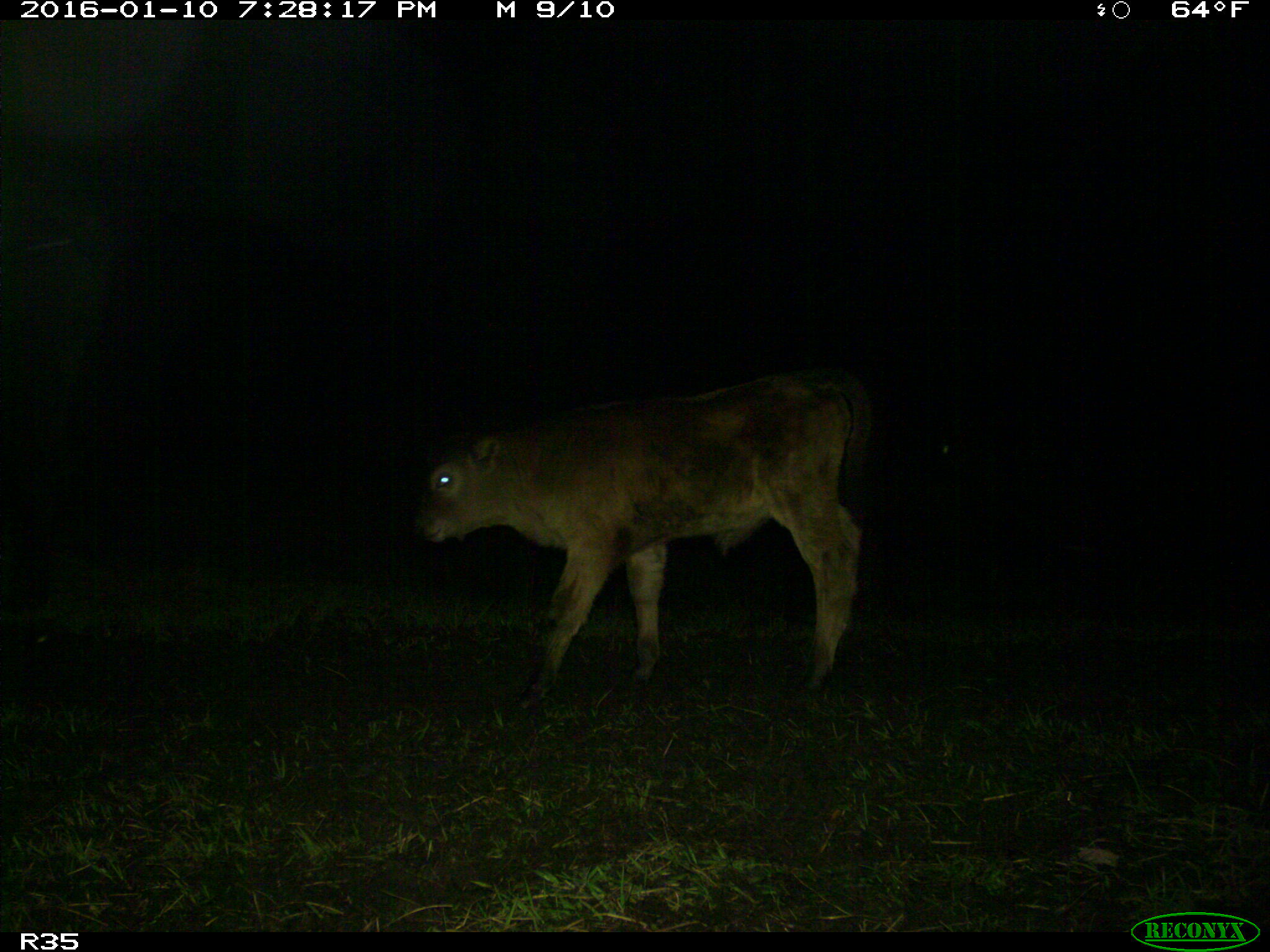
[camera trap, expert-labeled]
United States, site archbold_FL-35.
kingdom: Animalia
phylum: Chordata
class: Mammalia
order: Artiodactyla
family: Bovidae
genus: Bos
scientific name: Bos taurus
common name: domestic cow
Bos taurus (domestic cow).